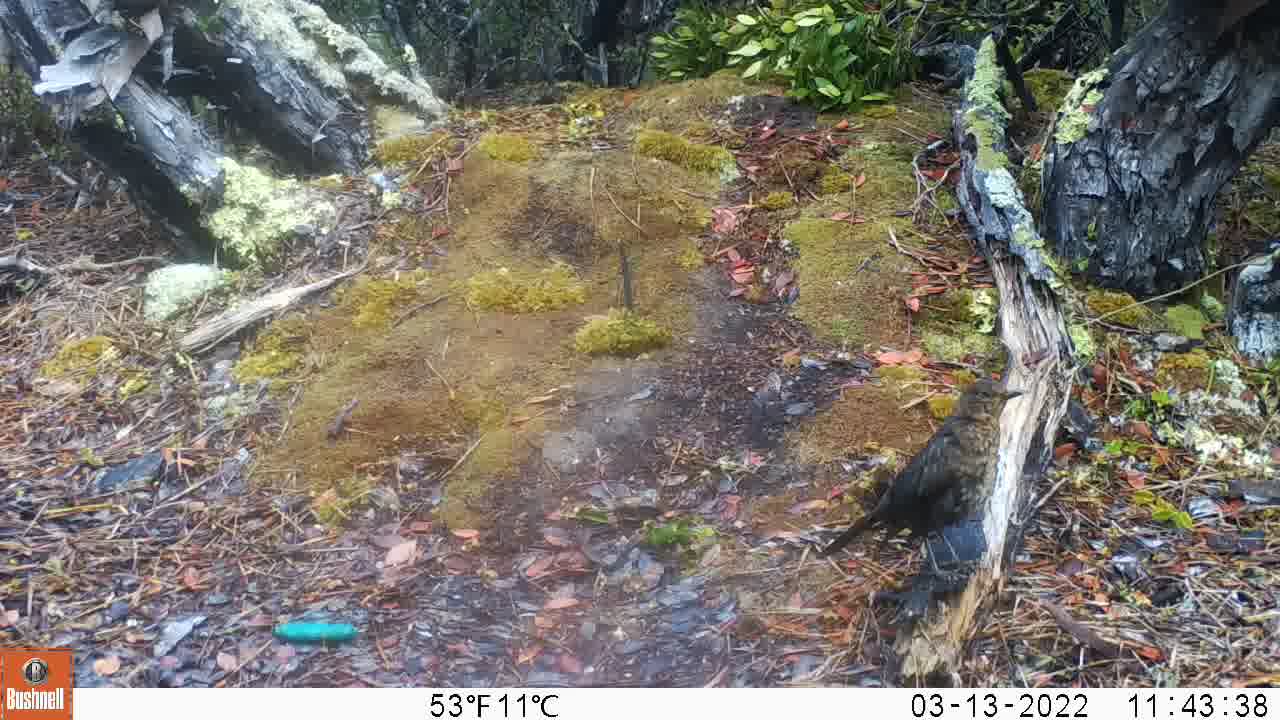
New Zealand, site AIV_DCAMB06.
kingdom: Animalia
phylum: Chordata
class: Aves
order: Passeriformes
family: Turdidae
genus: Turdus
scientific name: Turdus merula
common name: eurasian blackbird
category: blackbird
Blackbird (eurasian blackbird) (Turdus merula).